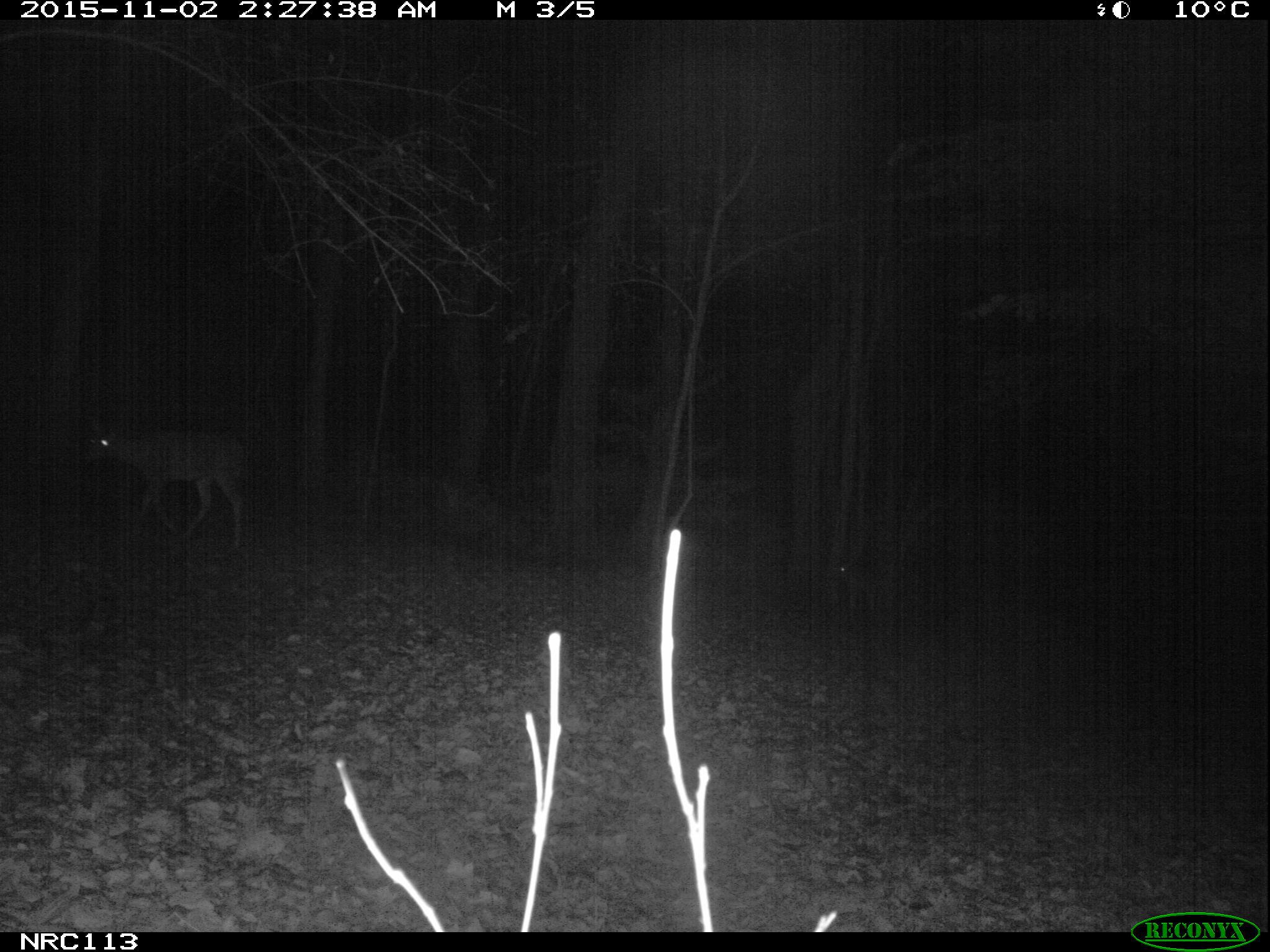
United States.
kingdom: Animalia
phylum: Chordata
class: Mammalia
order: Artiodactyla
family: Cervidae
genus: Odocoileus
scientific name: Odocoileus virginianus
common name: white-tailed deer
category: White Tailed Deer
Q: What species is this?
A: White Tailed Deer (white-tailed deer) (Odocoileus virginianus).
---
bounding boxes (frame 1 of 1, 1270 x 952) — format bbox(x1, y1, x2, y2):
White Tailed Deer: bbox(89, 417, 268, 559)